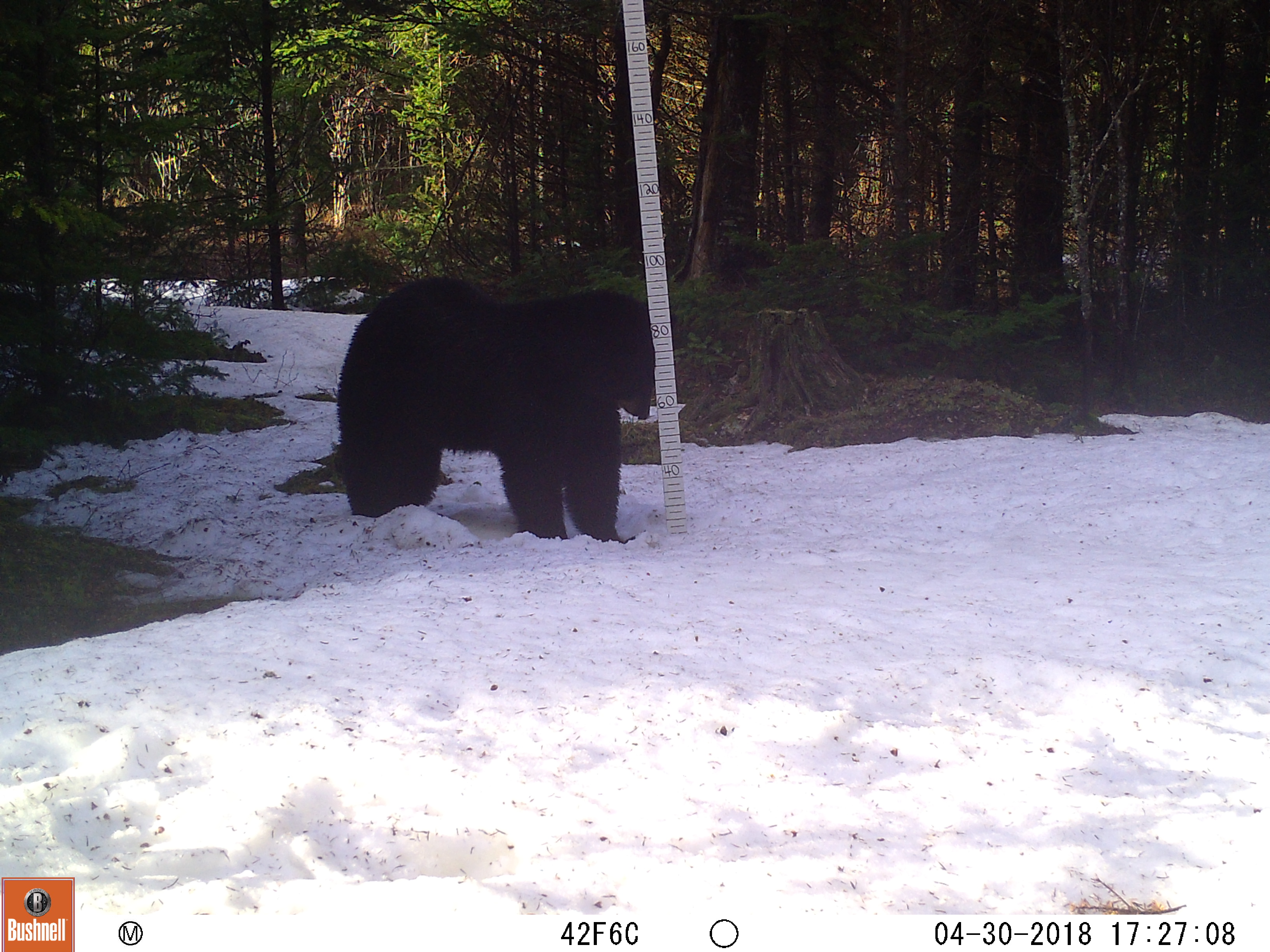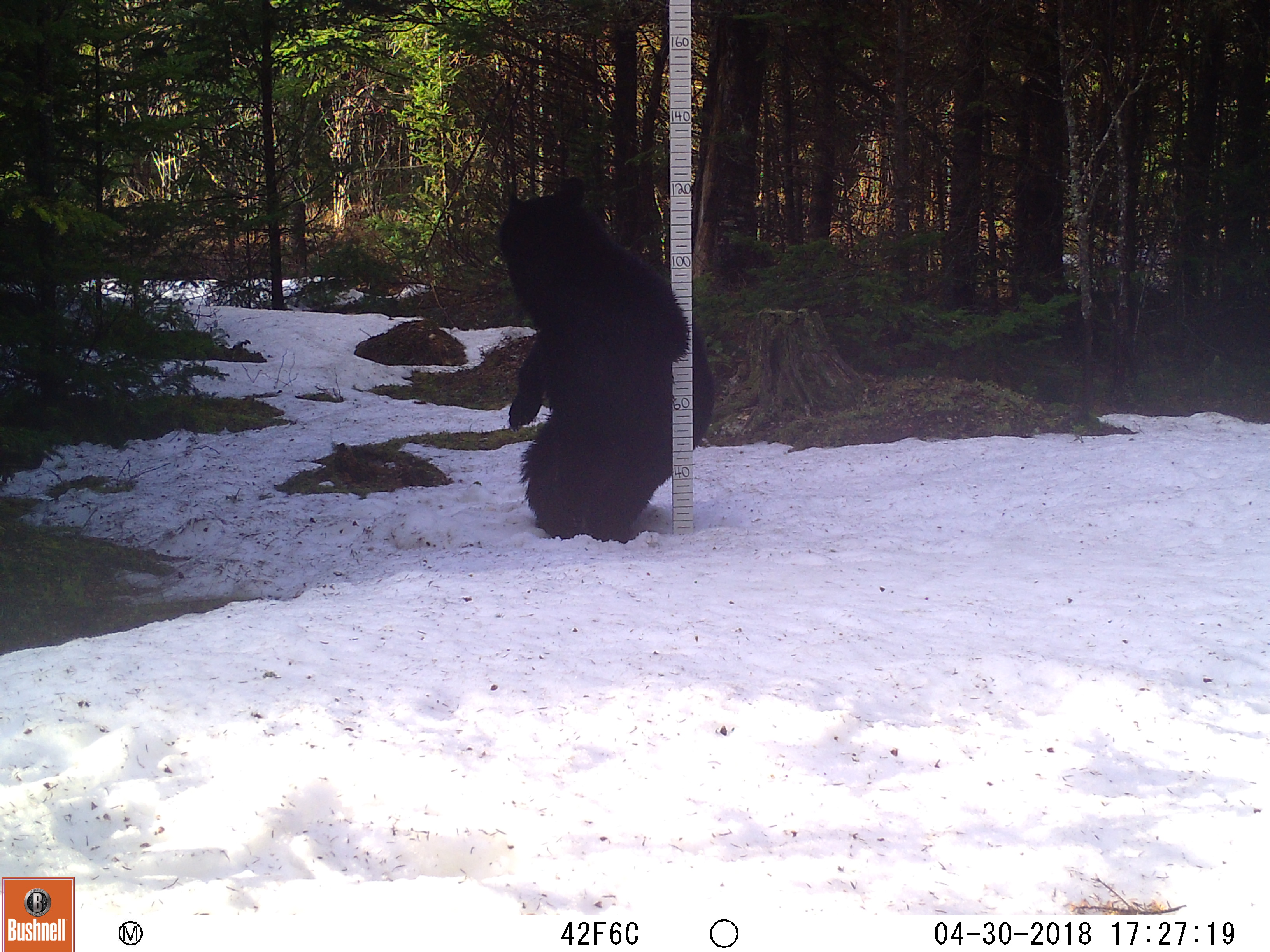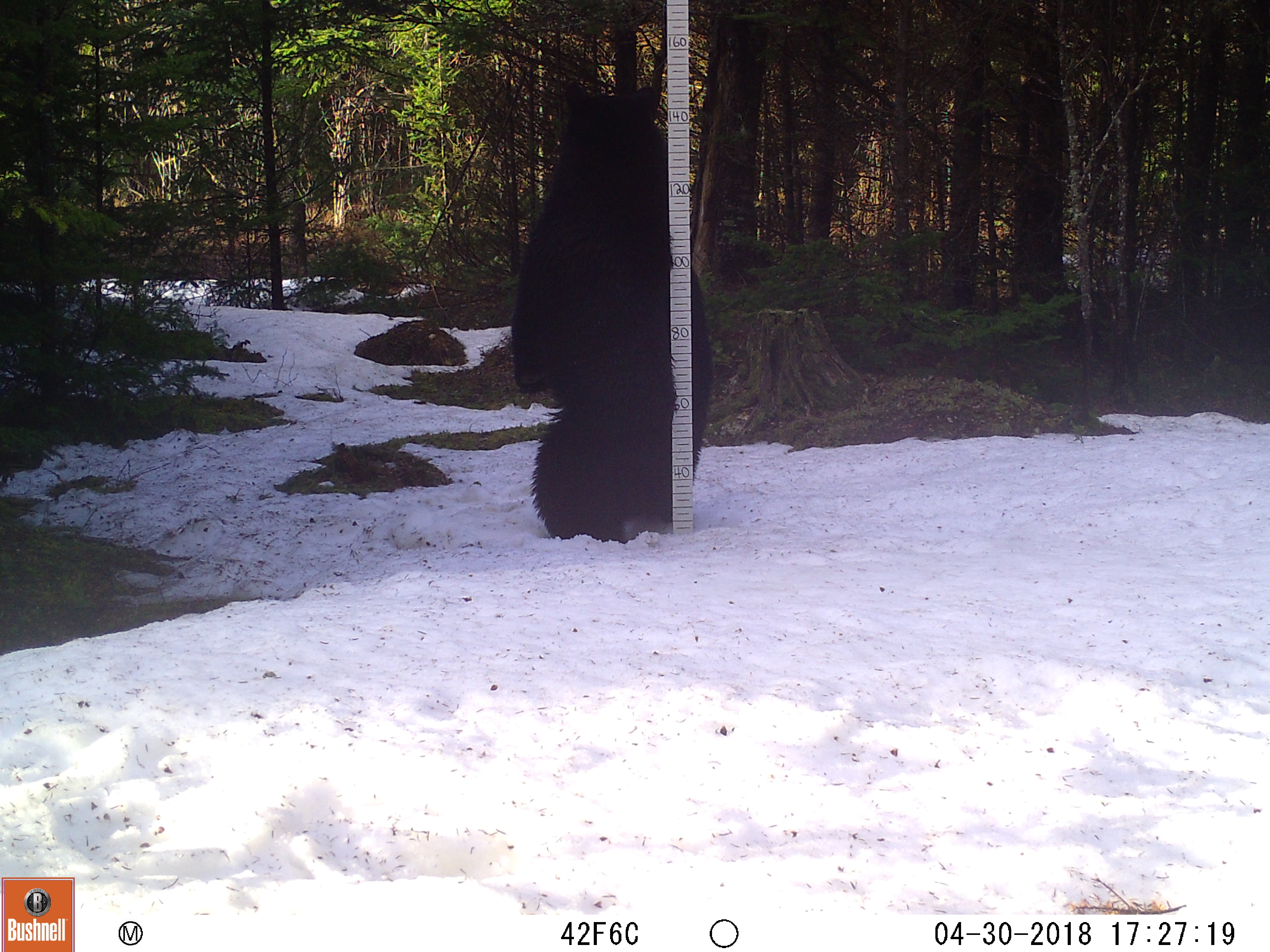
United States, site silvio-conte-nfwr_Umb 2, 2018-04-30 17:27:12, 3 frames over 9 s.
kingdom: Animalia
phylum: Chordata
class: Mammalia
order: Carnivora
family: Ursidae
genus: Ursus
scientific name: Ursus americanus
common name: black bear